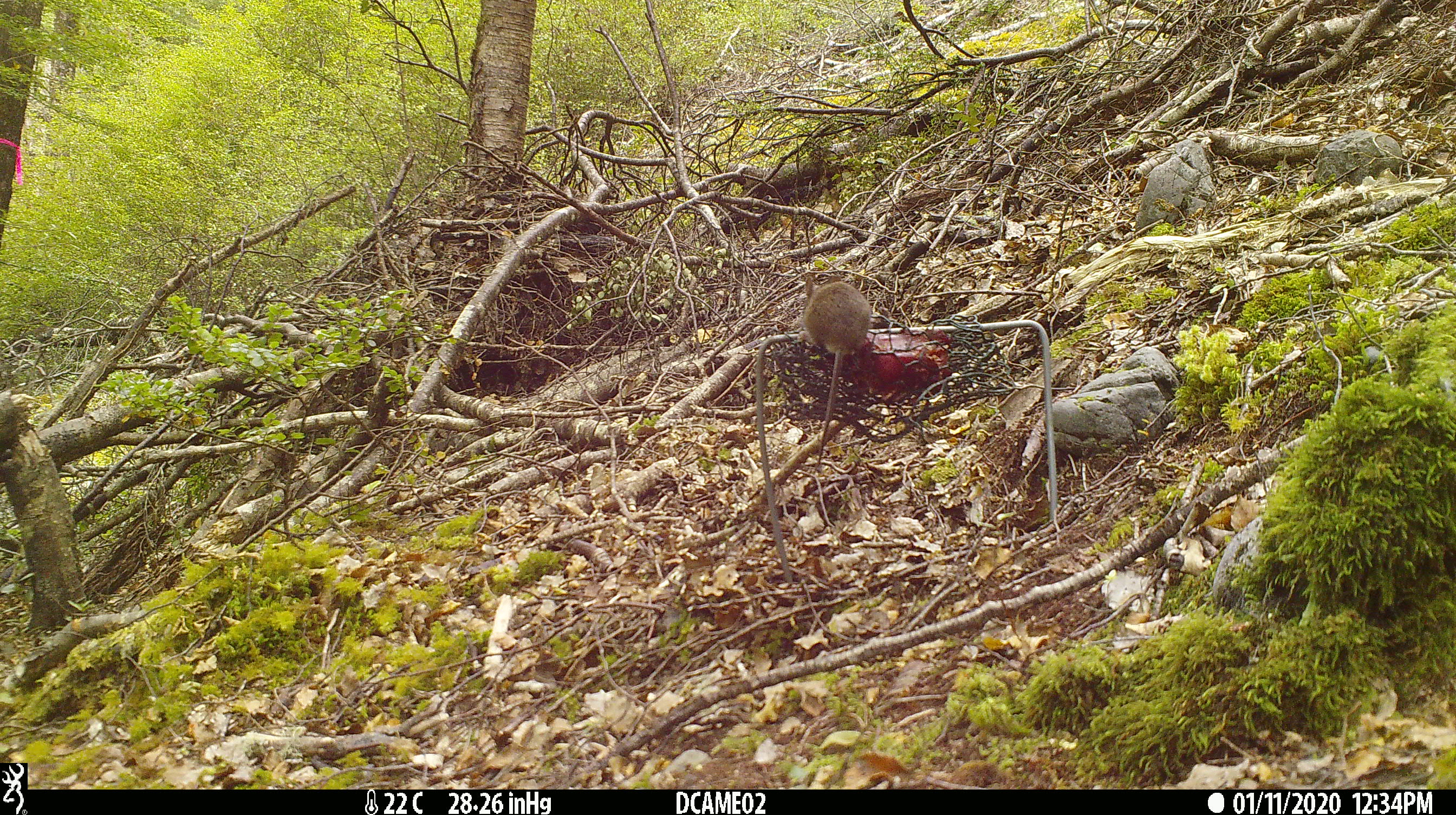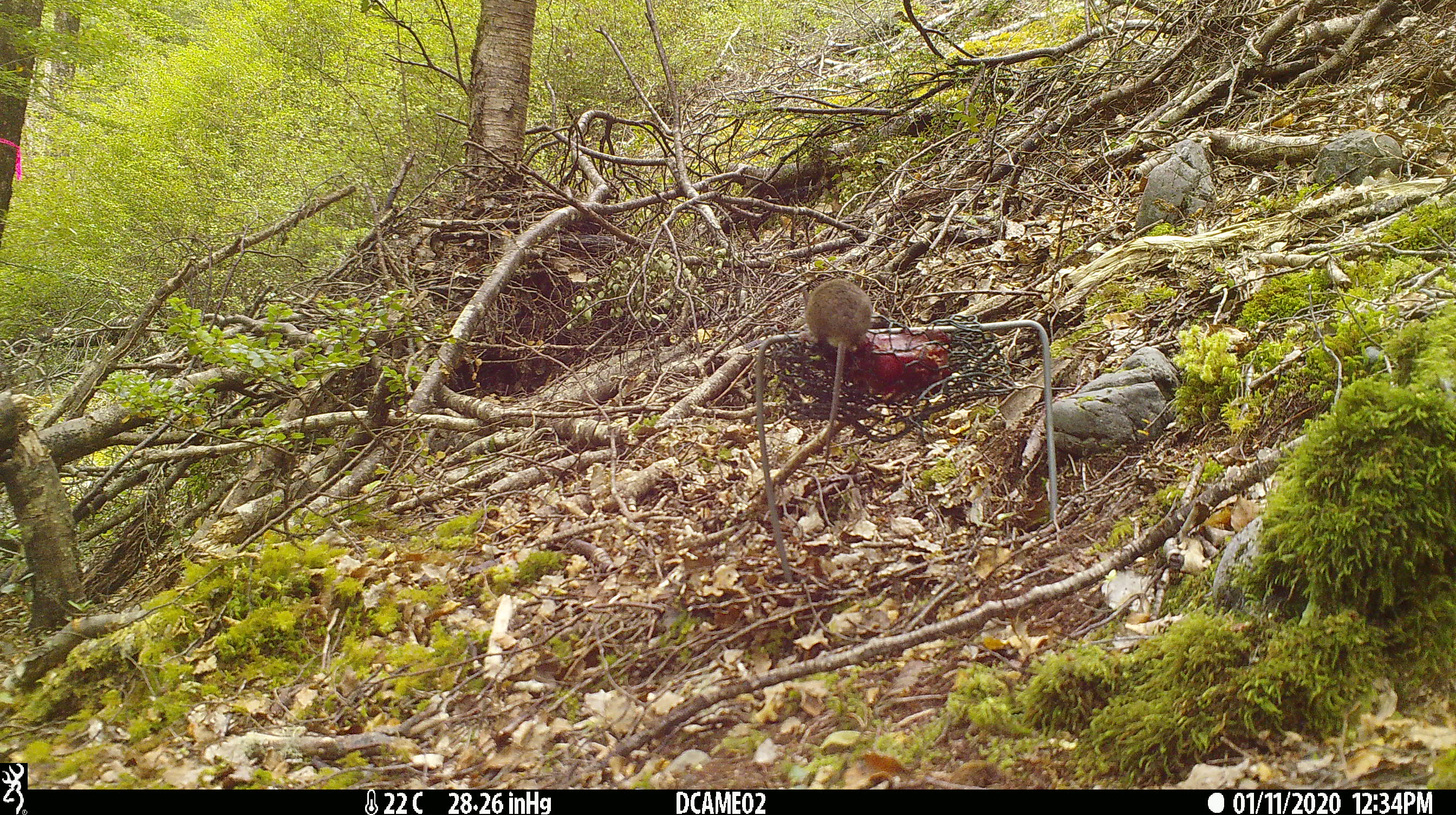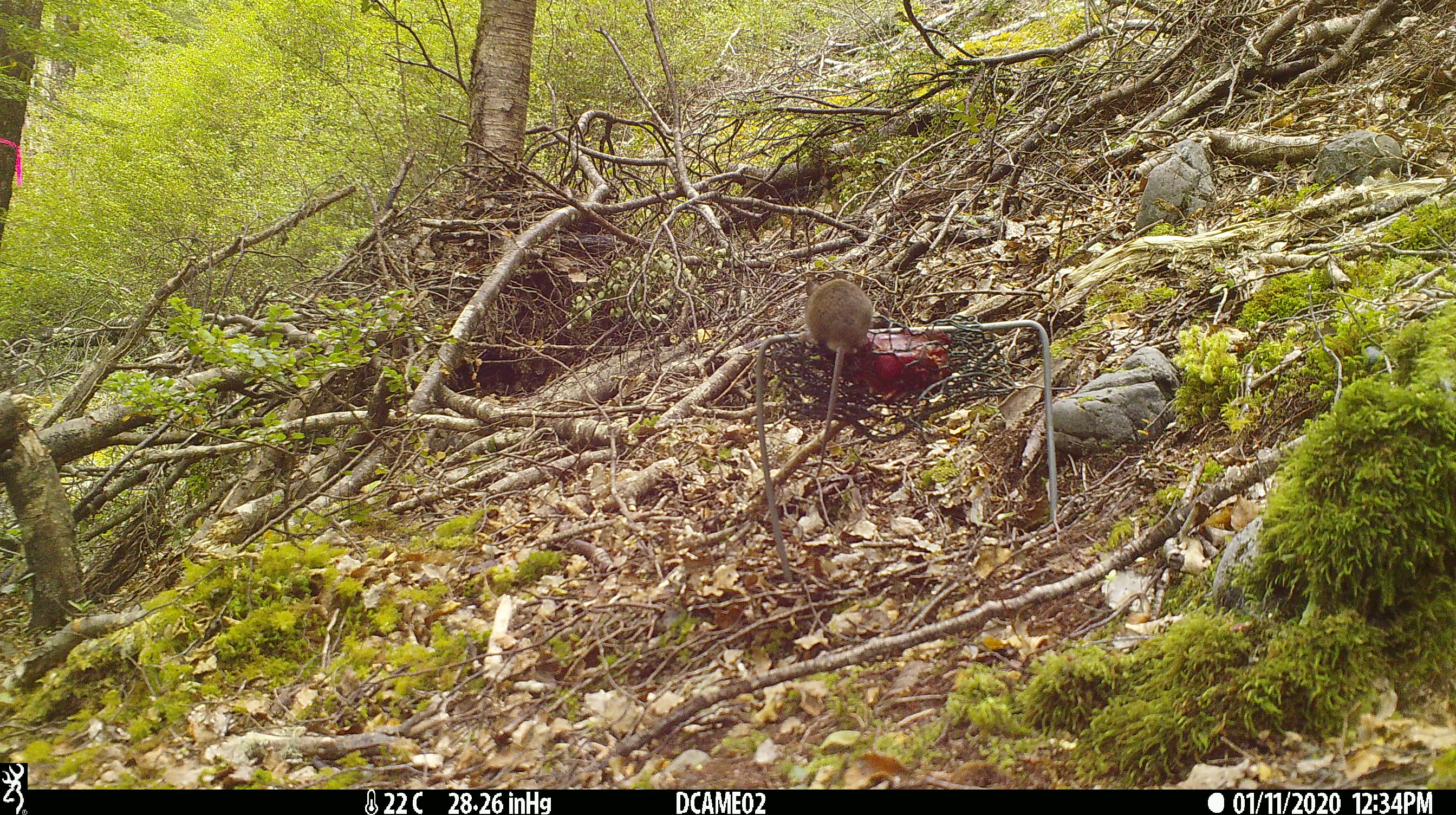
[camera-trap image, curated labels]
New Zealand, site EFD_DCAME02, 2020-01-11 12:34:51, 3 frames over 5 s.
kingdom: Animalia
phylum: Chordata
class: Mammalia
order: Rodentia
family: Muridae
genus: Mus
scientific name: Mus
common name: mouse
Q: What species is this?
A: Mouse (Mus).